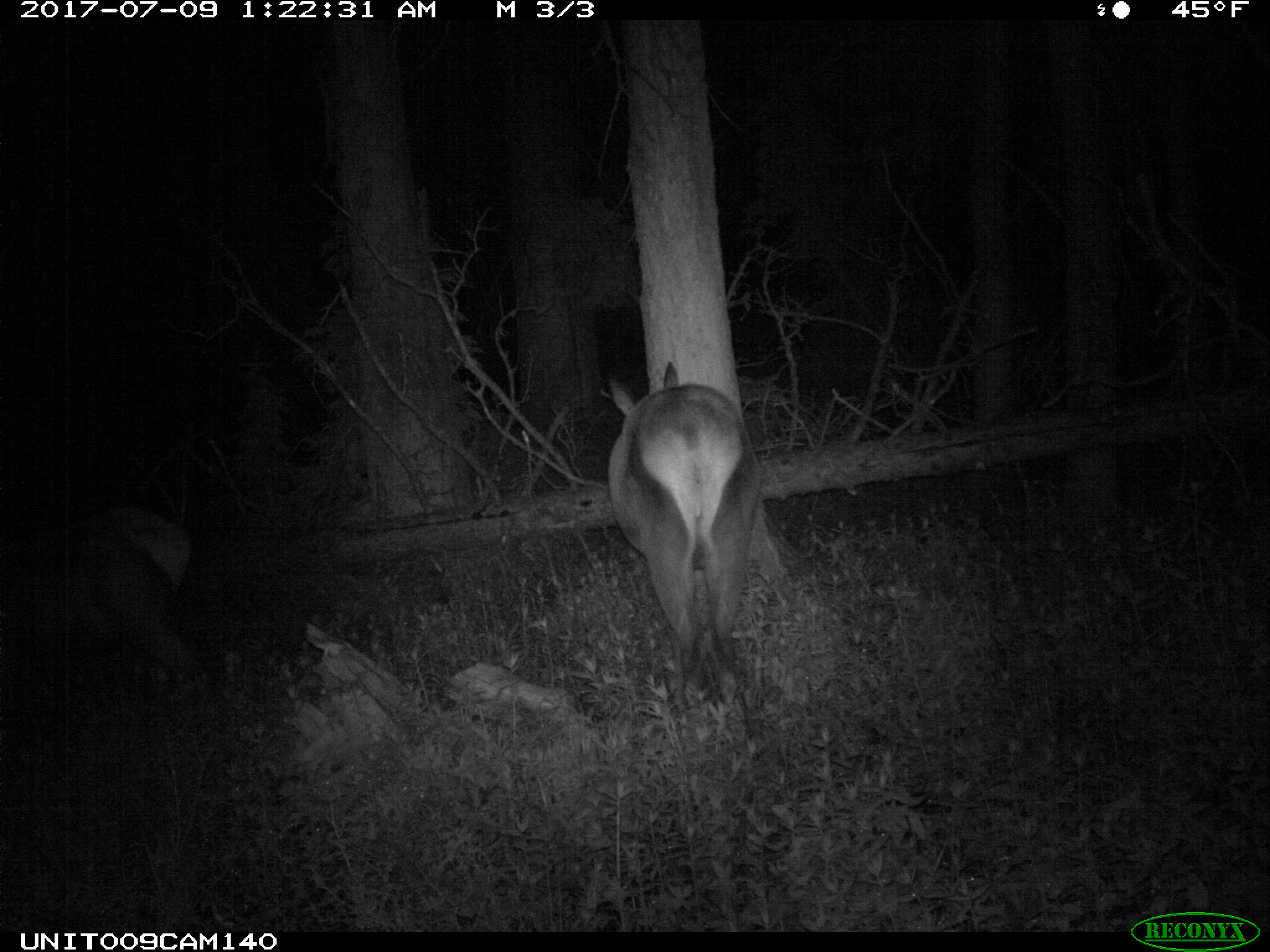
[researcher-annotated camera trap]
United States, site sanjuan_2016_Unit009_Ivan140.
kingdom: Animalia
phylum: Chordata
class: Mammalia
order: Artiodactyla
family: Cervidae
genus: Cervus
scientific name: Cervus elaphus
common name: red deer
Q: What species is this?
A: Cervus elaphus (red deer).